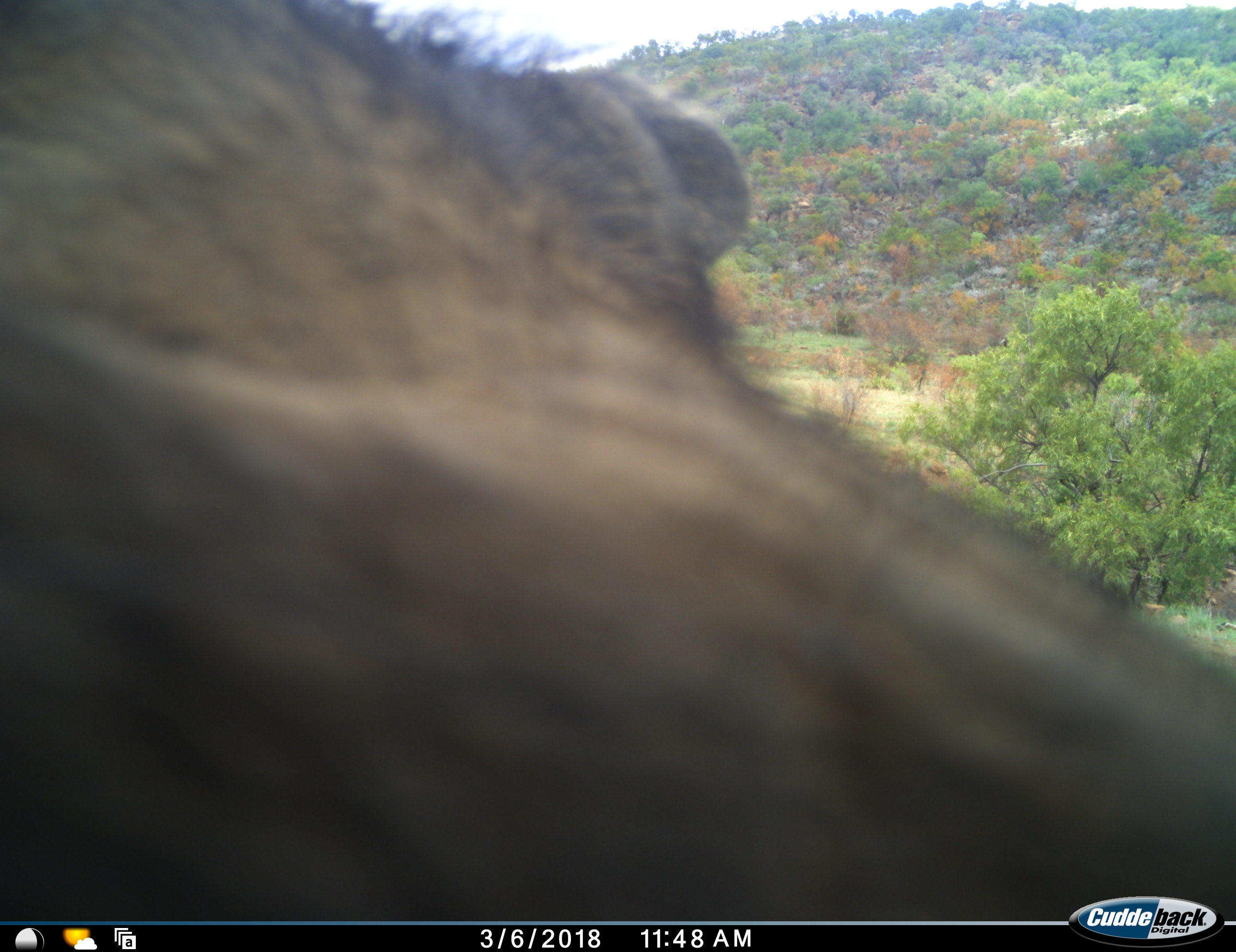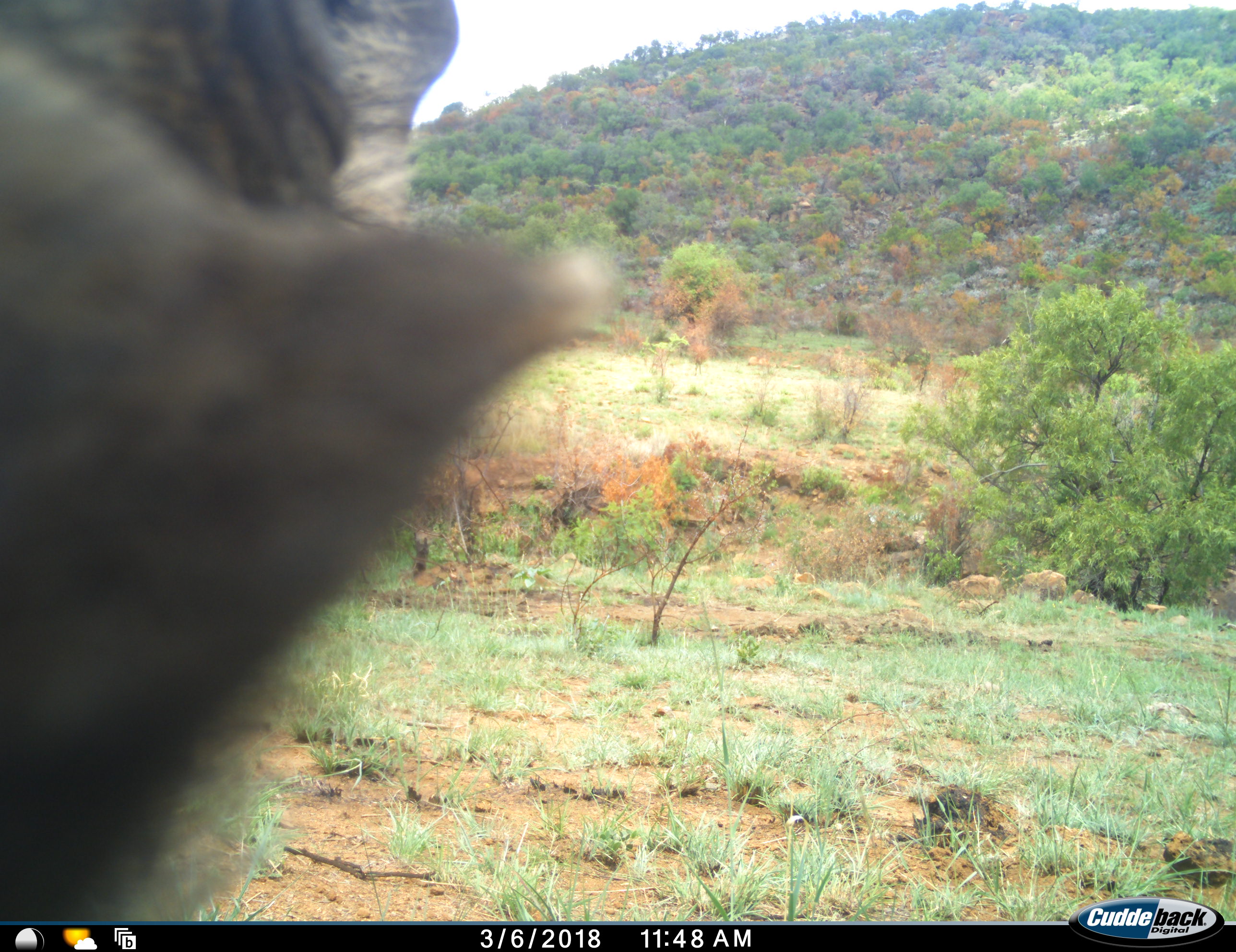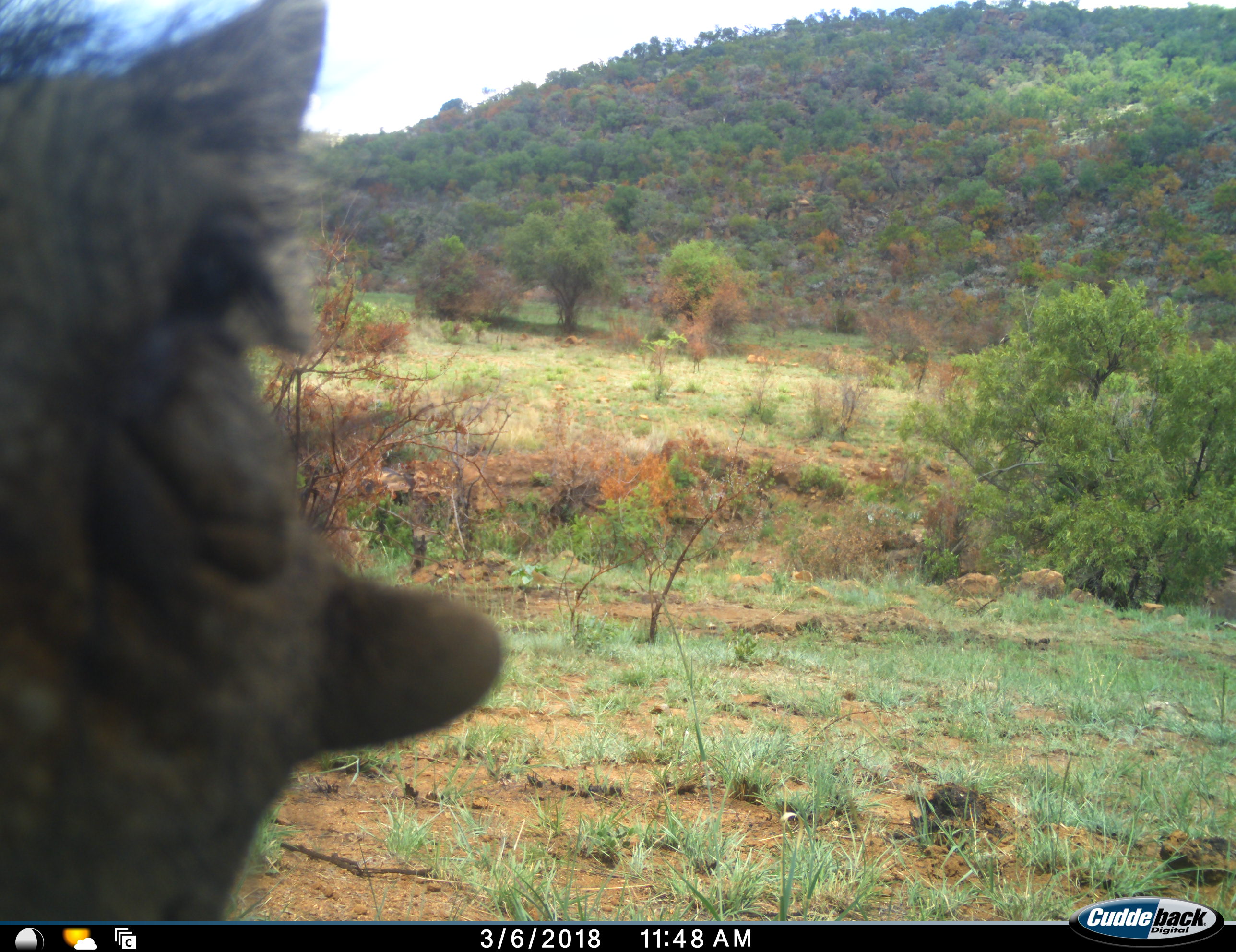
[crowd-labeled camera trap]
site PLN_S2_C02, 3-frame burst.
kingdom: Animalia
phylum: Chordata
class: Mammalia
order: Artiodactyla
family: Suidae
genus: Phacochoerus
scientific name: Phacochoerus africanus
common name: warthog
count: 1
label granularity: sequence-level